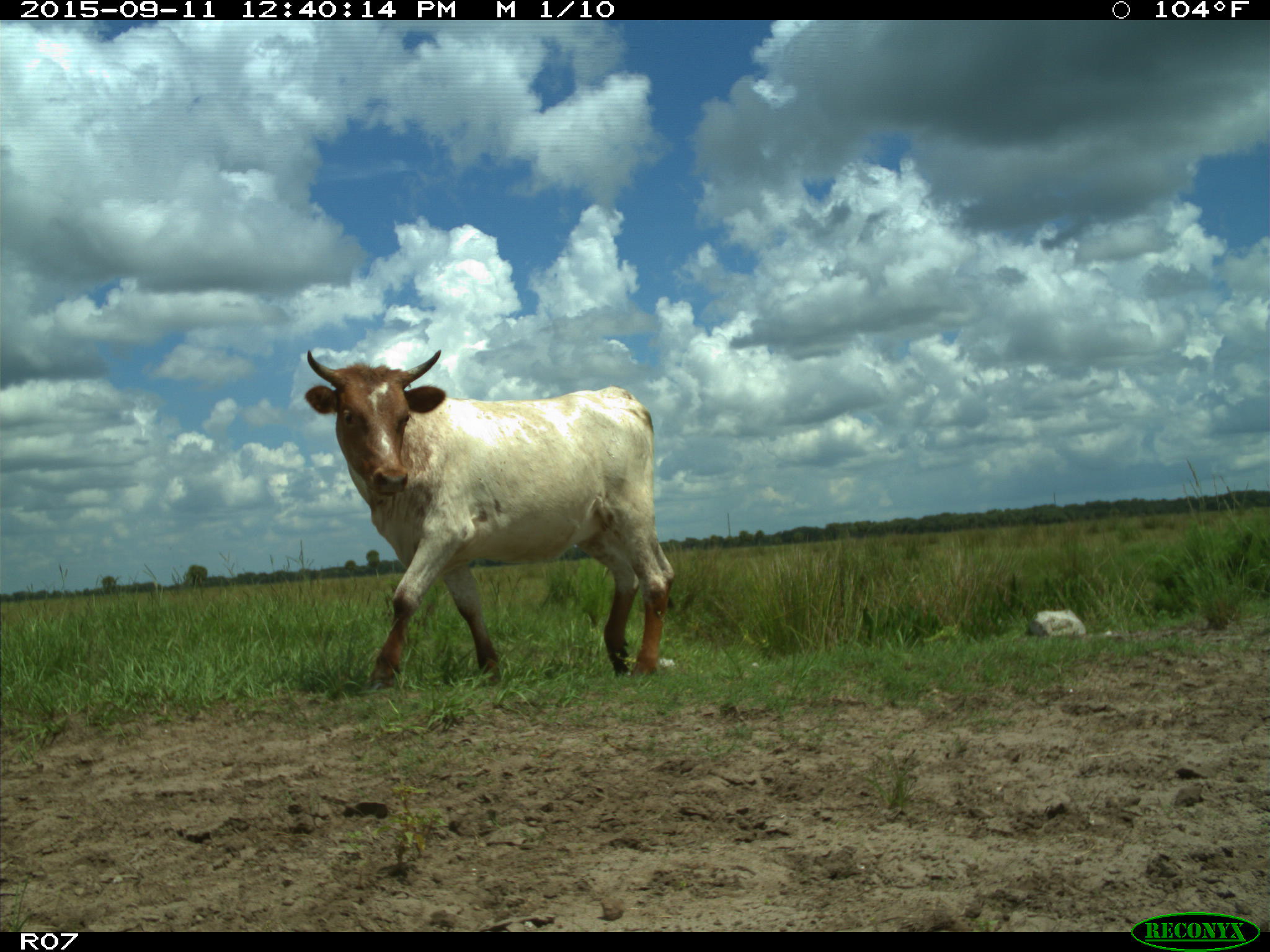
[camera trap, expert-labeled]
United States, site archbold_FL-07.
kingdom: Animalia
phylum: Chordata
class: Mammalia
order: Artiodactyla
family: Bovidae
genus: Bos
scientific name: Bos taurus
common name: domestic cow